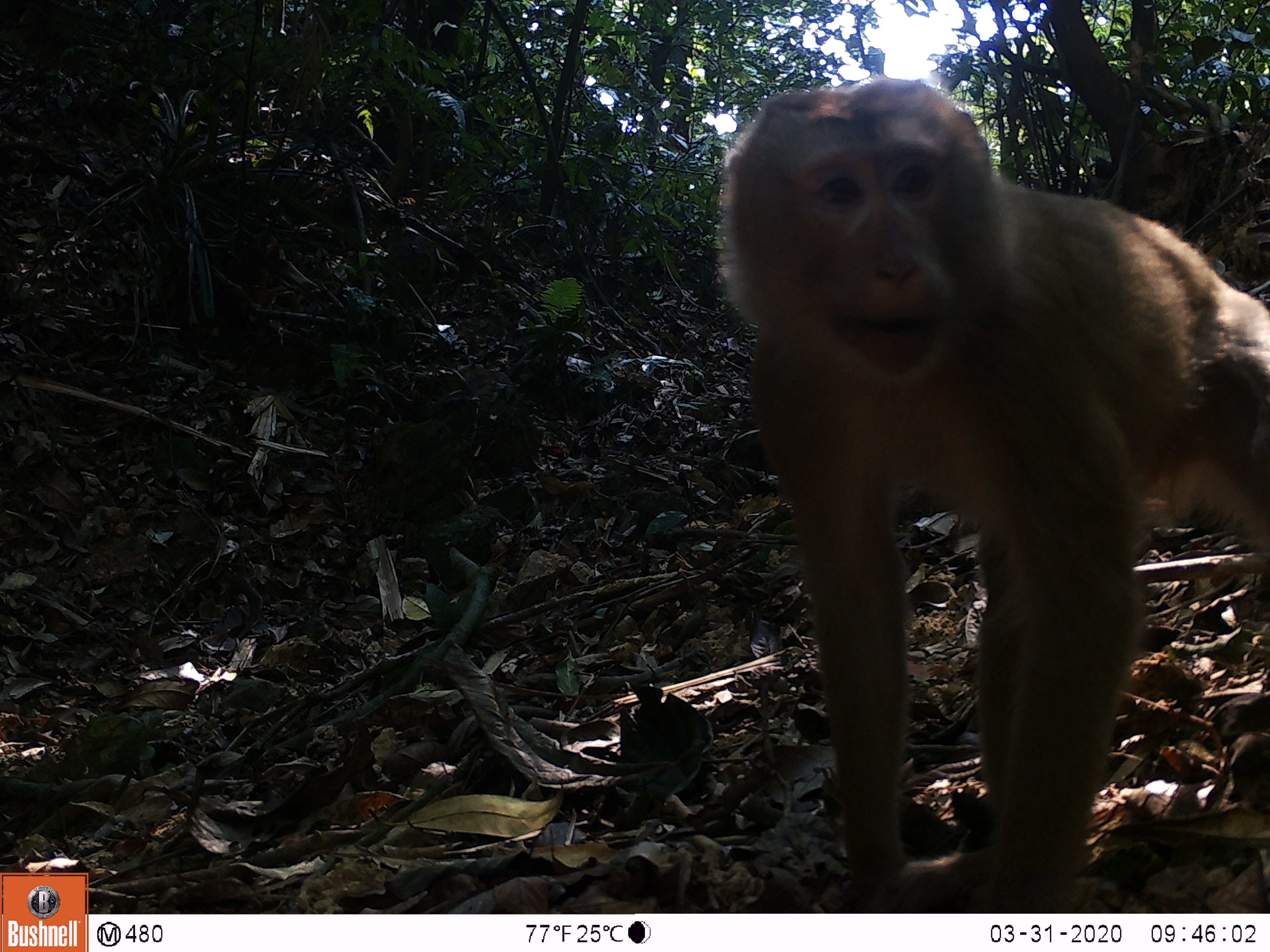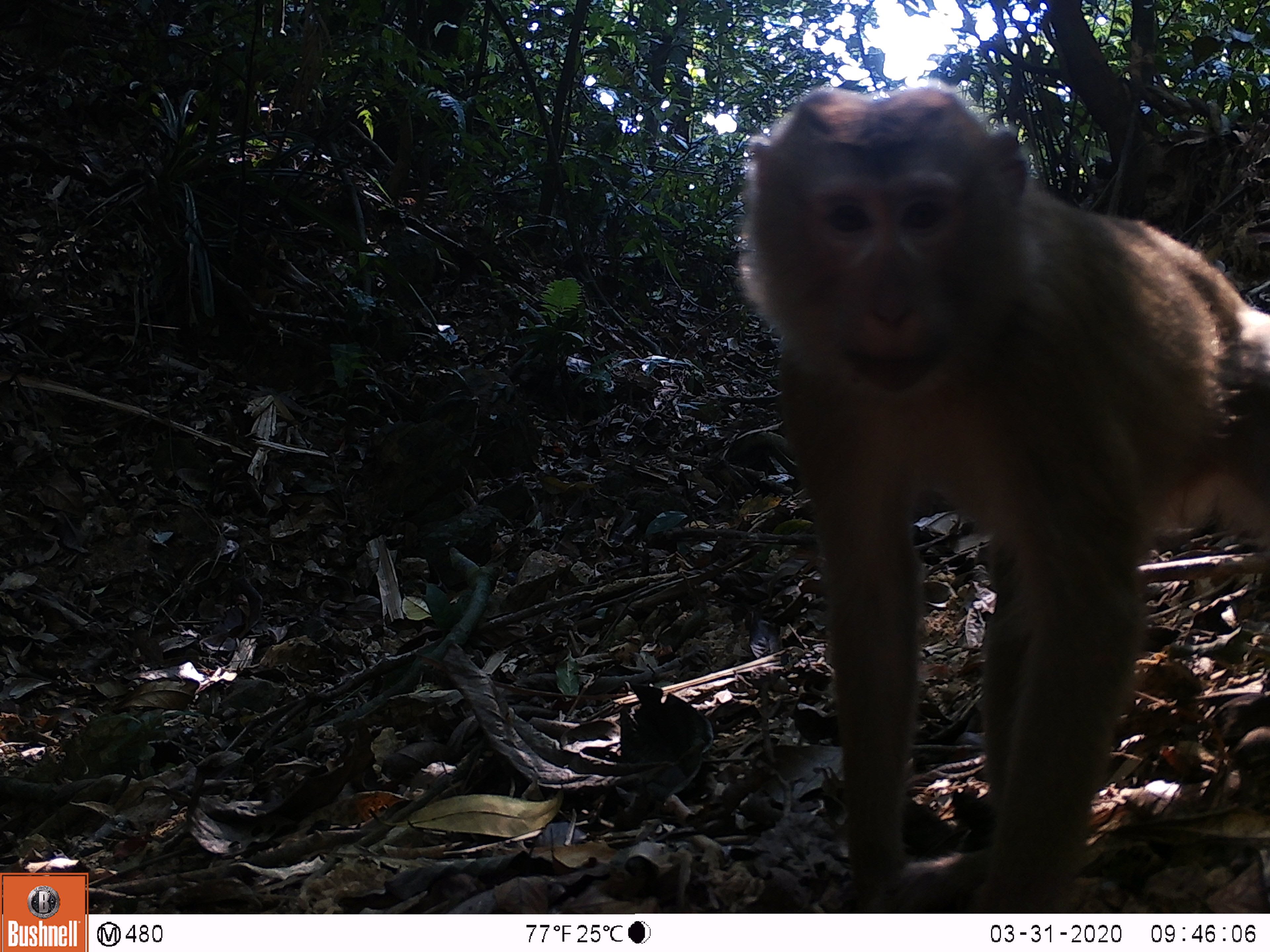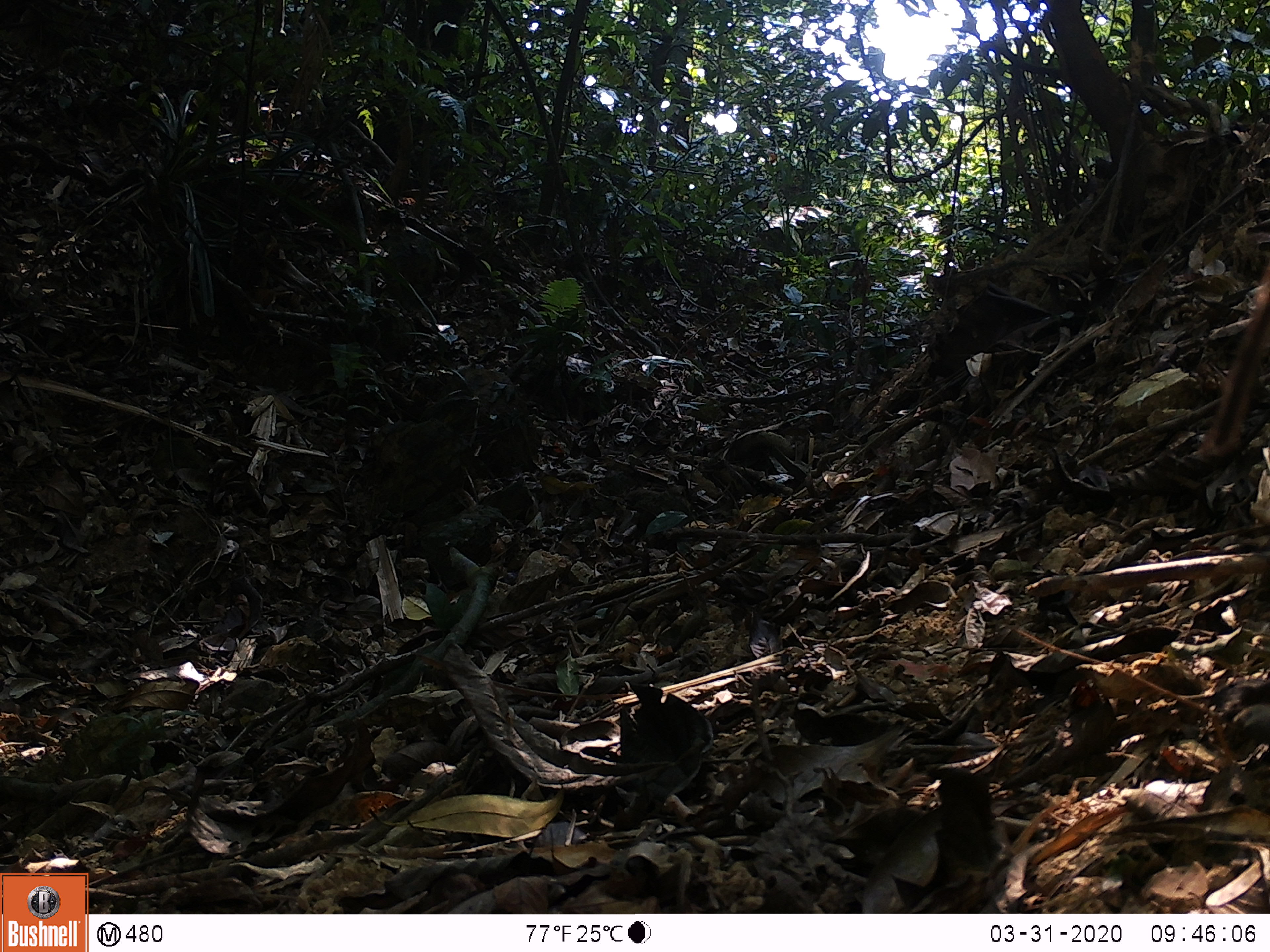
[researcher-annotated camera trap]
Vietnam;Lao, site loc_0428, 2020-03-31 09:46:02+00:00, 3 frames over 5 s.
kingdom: Animalia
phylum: Chordata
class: Mammalia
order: Primates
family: Cercopithecidae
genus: Macaca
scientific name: Macaca nemestrina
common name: pig-tailed macaque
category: pig tailed macaque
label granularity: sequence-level